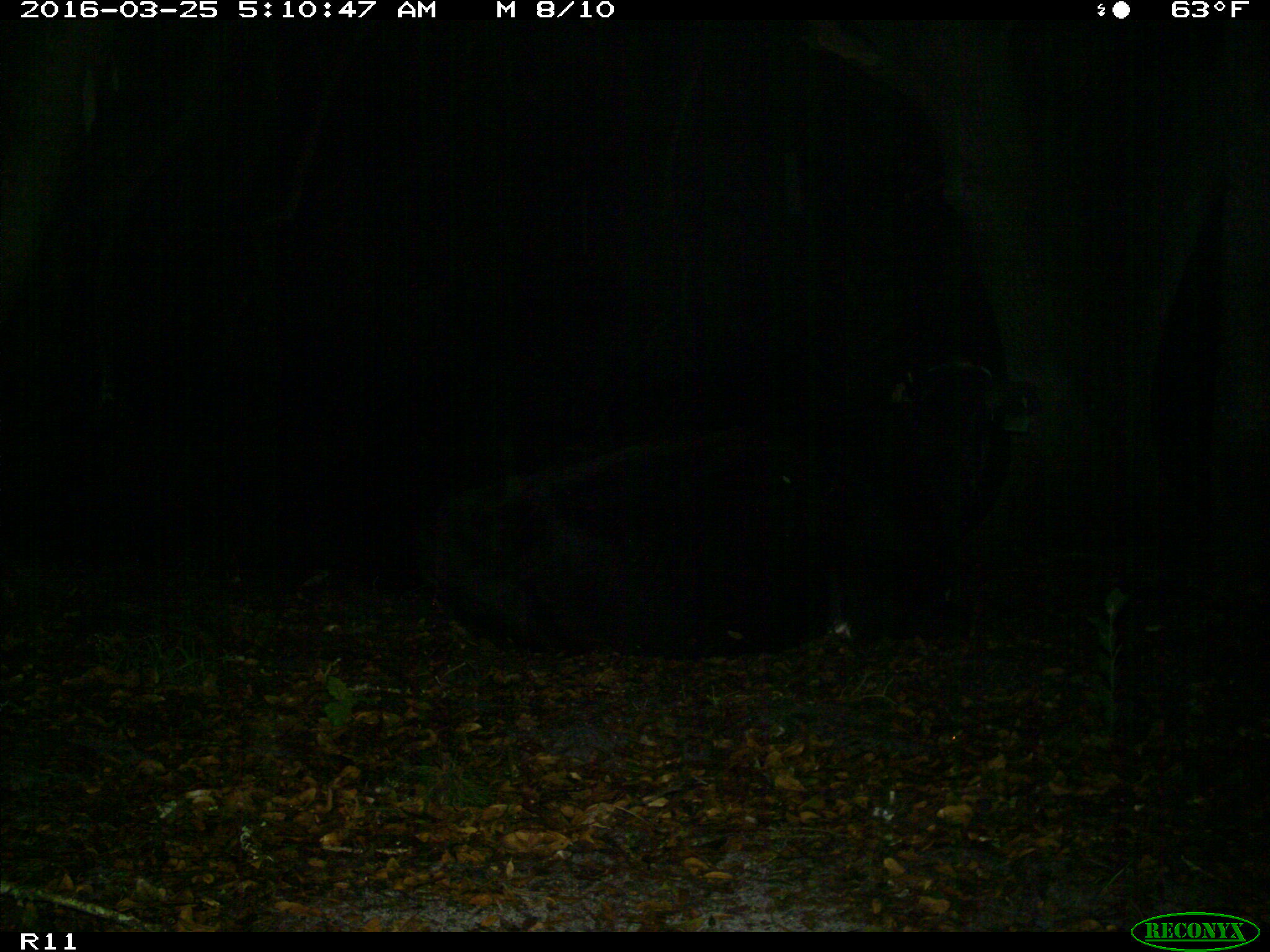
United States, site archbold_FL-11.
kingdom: Animalia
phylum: Chordata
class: Mammalia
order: Artiodactyla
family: Bovidae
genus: Bos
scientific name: Bos taurus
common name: domestic cow